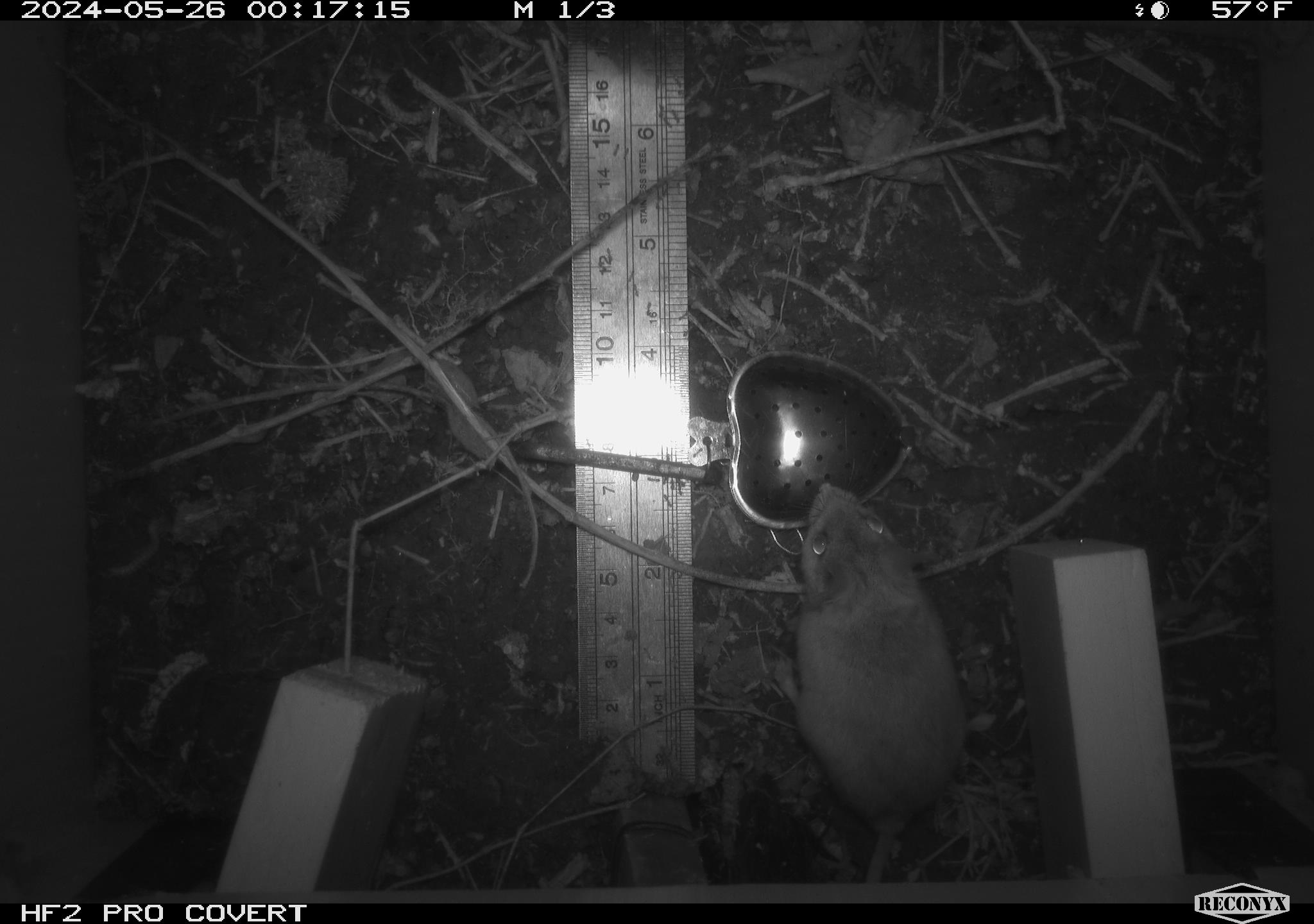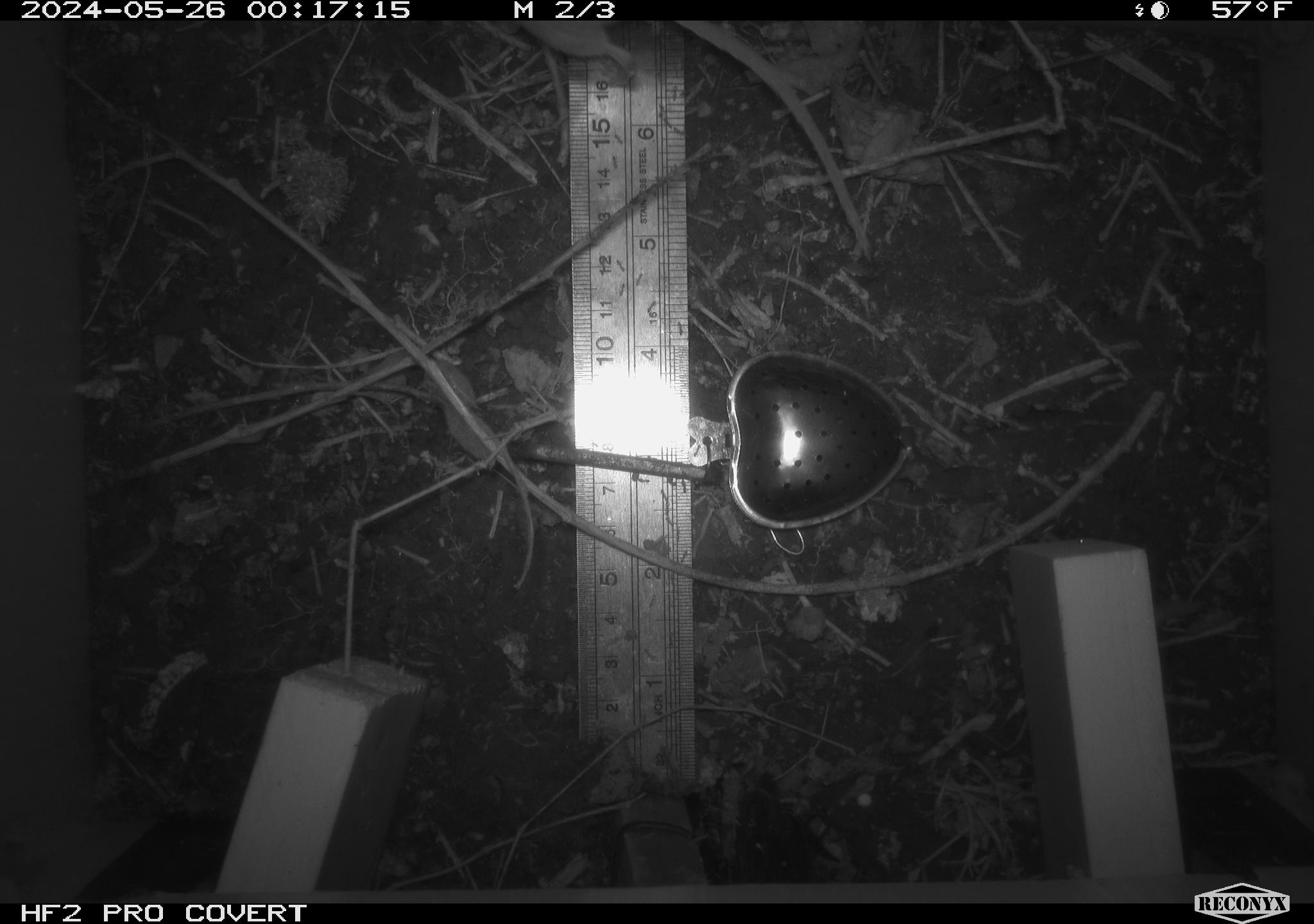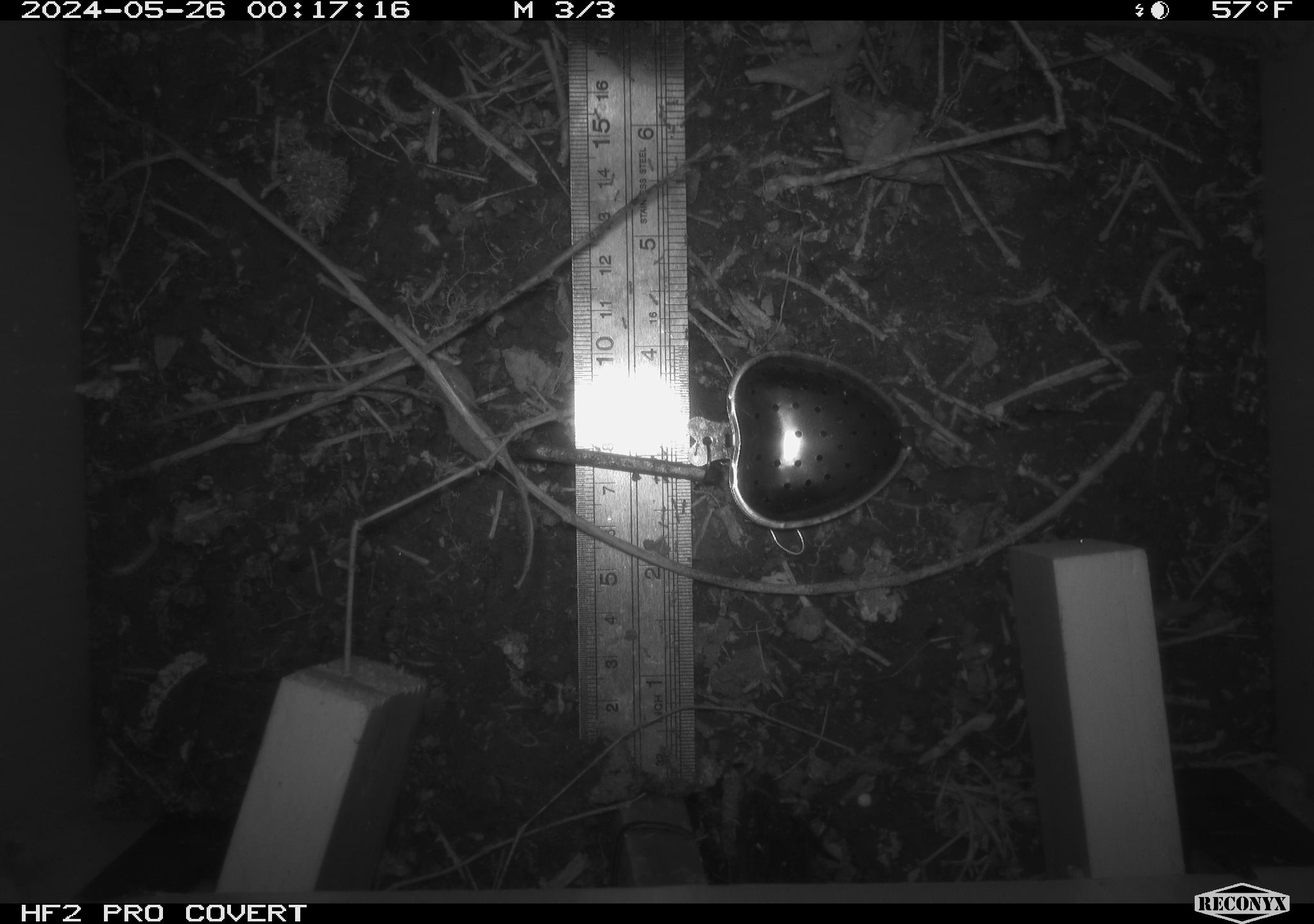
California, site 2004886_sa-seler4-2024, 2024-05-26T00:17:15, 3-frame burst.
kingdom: Animalia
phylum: Chordata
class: Mammalia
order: Rodentia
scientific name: Rodentia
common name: mouse species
Mouse species (Rodentia).